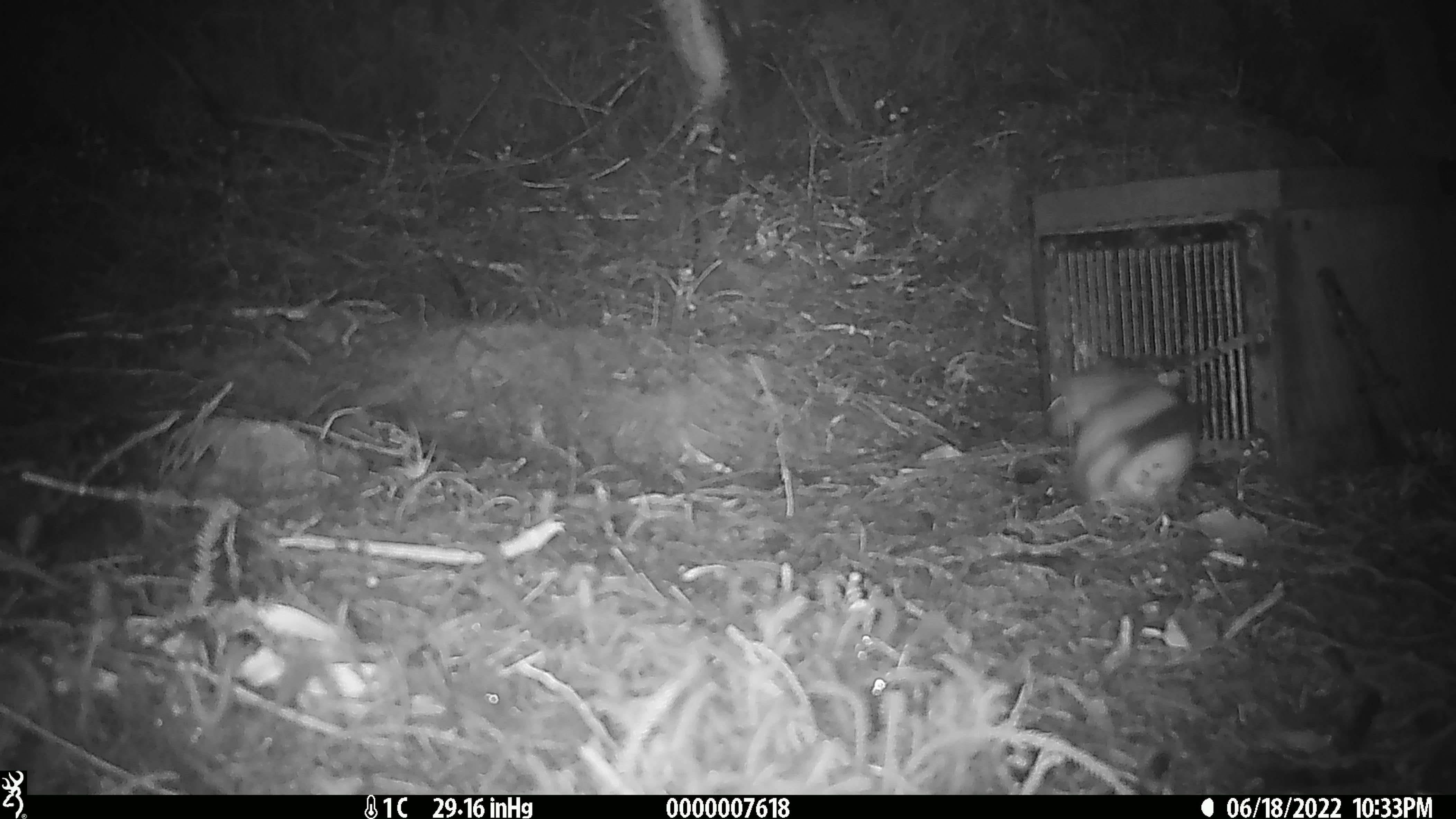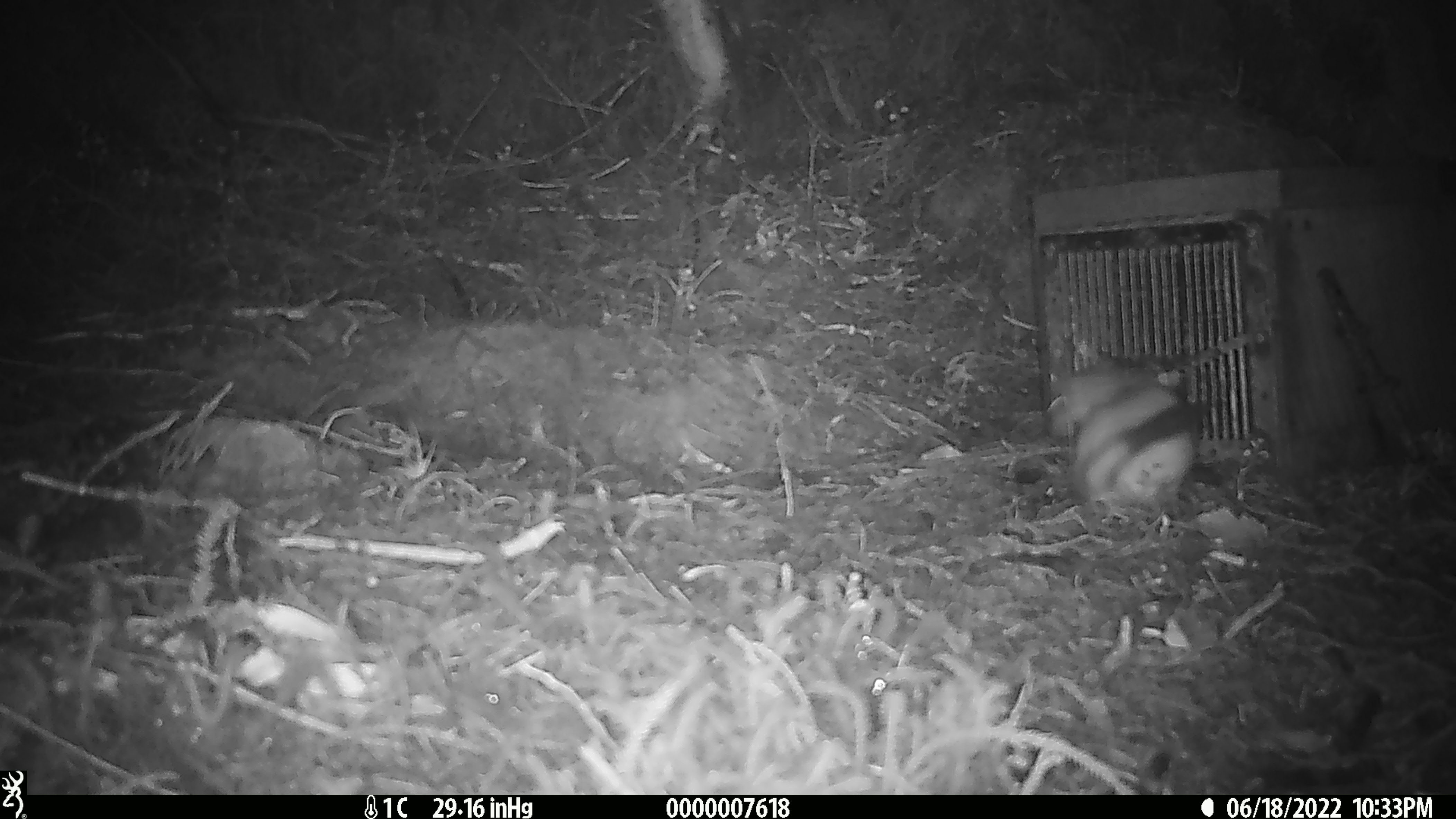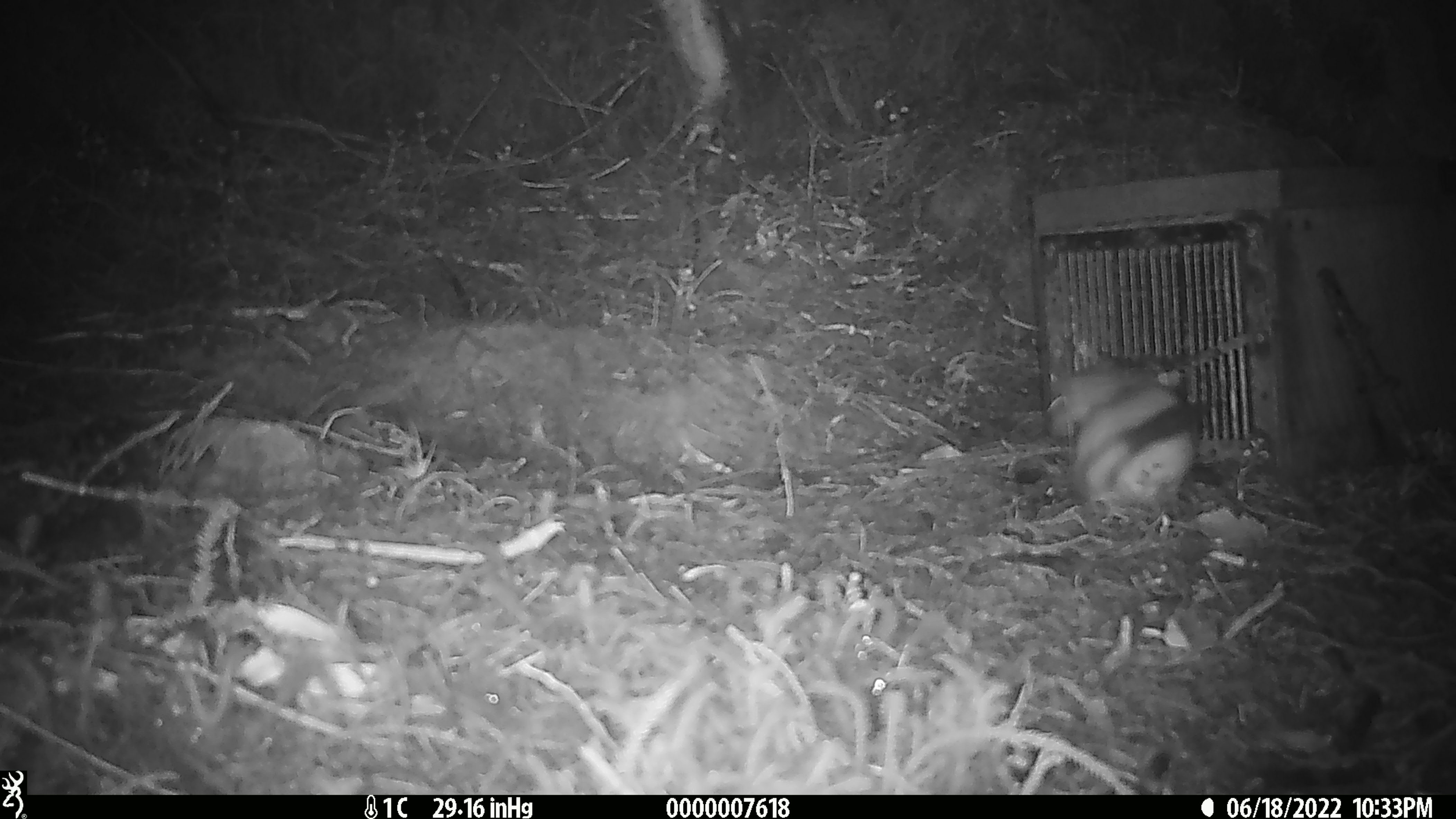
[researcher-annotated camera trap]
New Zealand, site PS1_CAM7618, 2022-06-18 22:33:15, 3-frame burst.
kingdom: Animalia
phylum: Chordata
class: Mammalia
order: Carnivora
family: Mustelidae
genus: Mustela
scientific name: Mustela erminea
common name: stoat